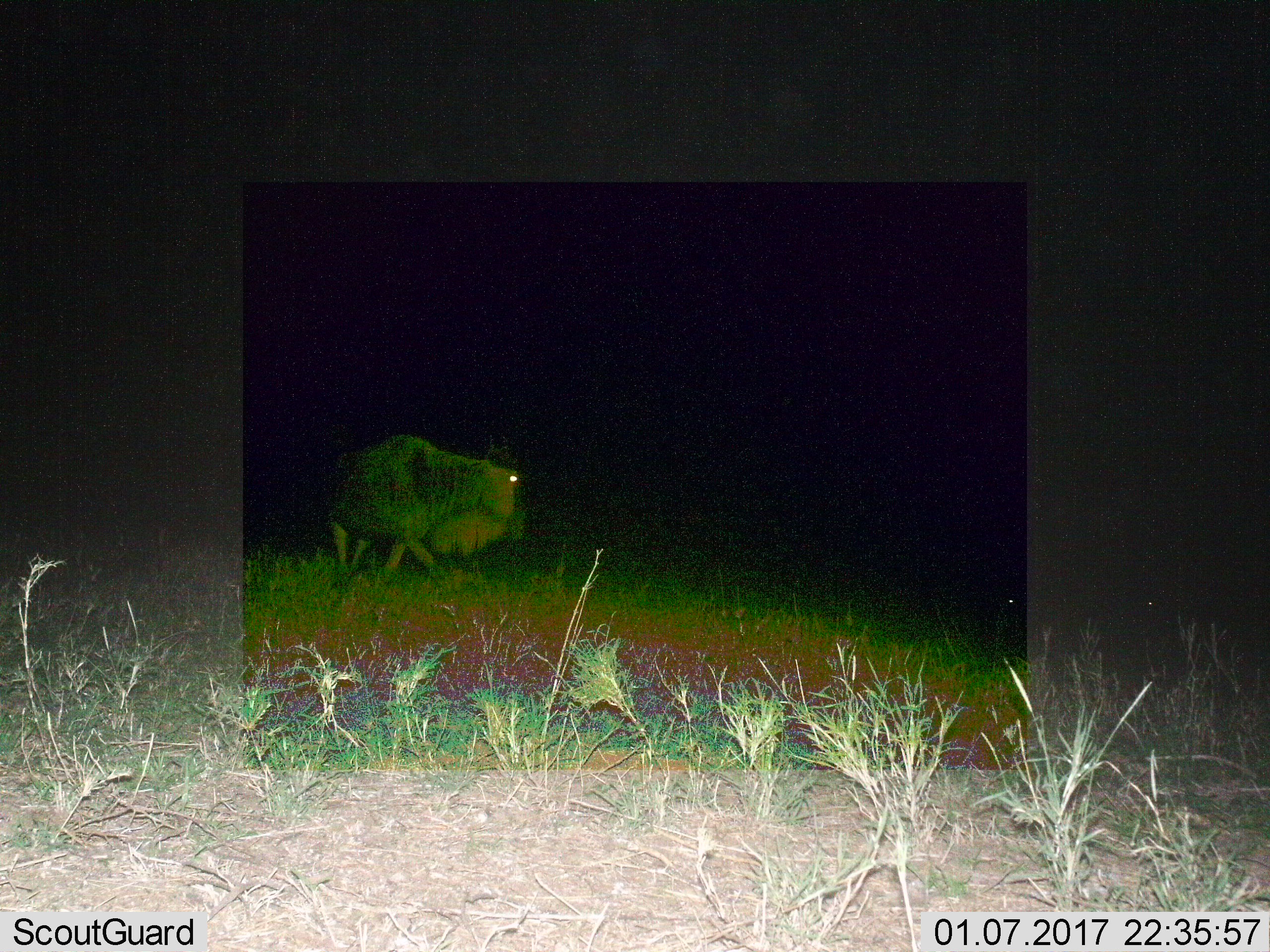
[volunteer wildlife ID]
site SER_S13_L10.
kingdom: Animalia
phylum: Chordata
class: Mammalia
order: Artiodactyla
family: Bovidae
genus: Connochaetes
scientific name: Connochaetes taurinus taurinus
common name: blue wildebeest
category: wildebeestblue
Wildebeestblue (blue wildebeest) (Connochaetes taurinus taurinus), count 1. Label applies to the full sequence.